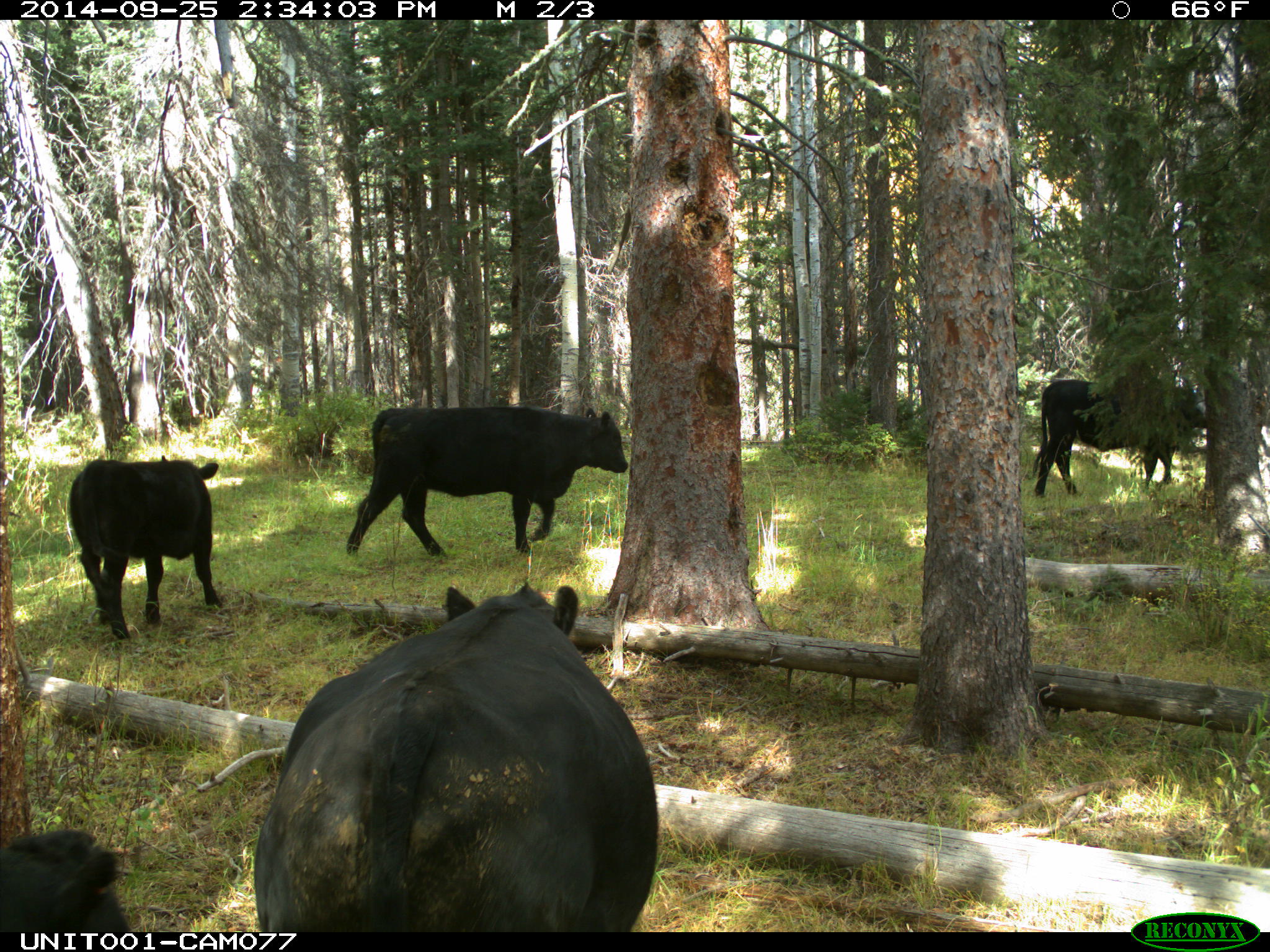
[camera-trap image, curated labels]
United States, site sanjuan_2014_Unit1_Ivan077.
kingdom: Animalia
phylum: Chordata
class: Mammalia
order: Artiodactyla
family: Bovidae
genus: Bos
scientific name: Bos taurus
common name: domestic cow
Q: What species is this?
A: Bos taurus (domestic cow).